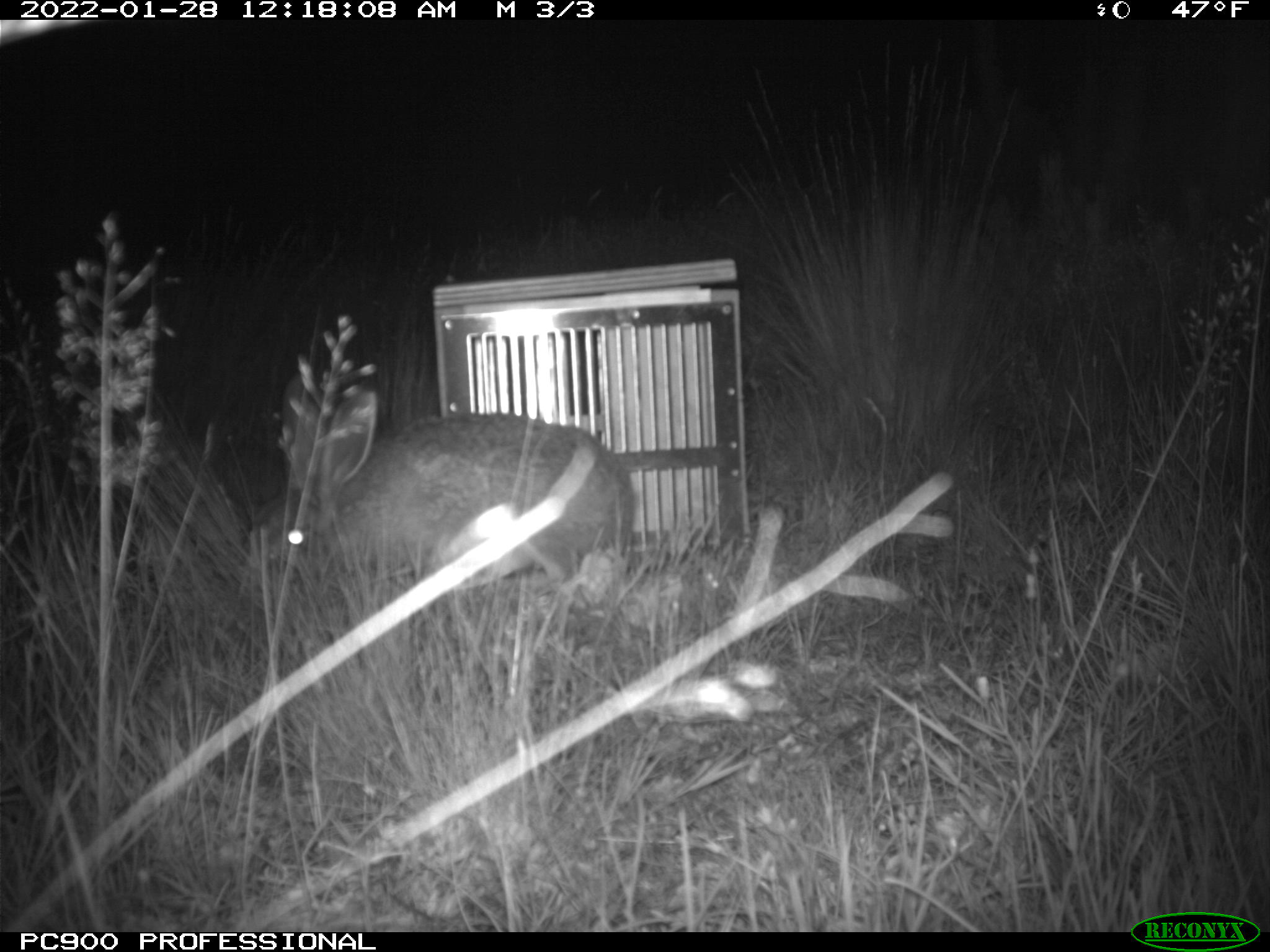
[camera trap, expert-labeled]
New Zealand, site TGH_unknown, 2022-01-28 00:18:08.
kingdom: Animalia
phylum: Chordata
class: Mammalia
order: Lagomorpha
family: Leporidae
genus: Lepus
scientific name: Lepus europaeus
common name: brown hare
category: hare